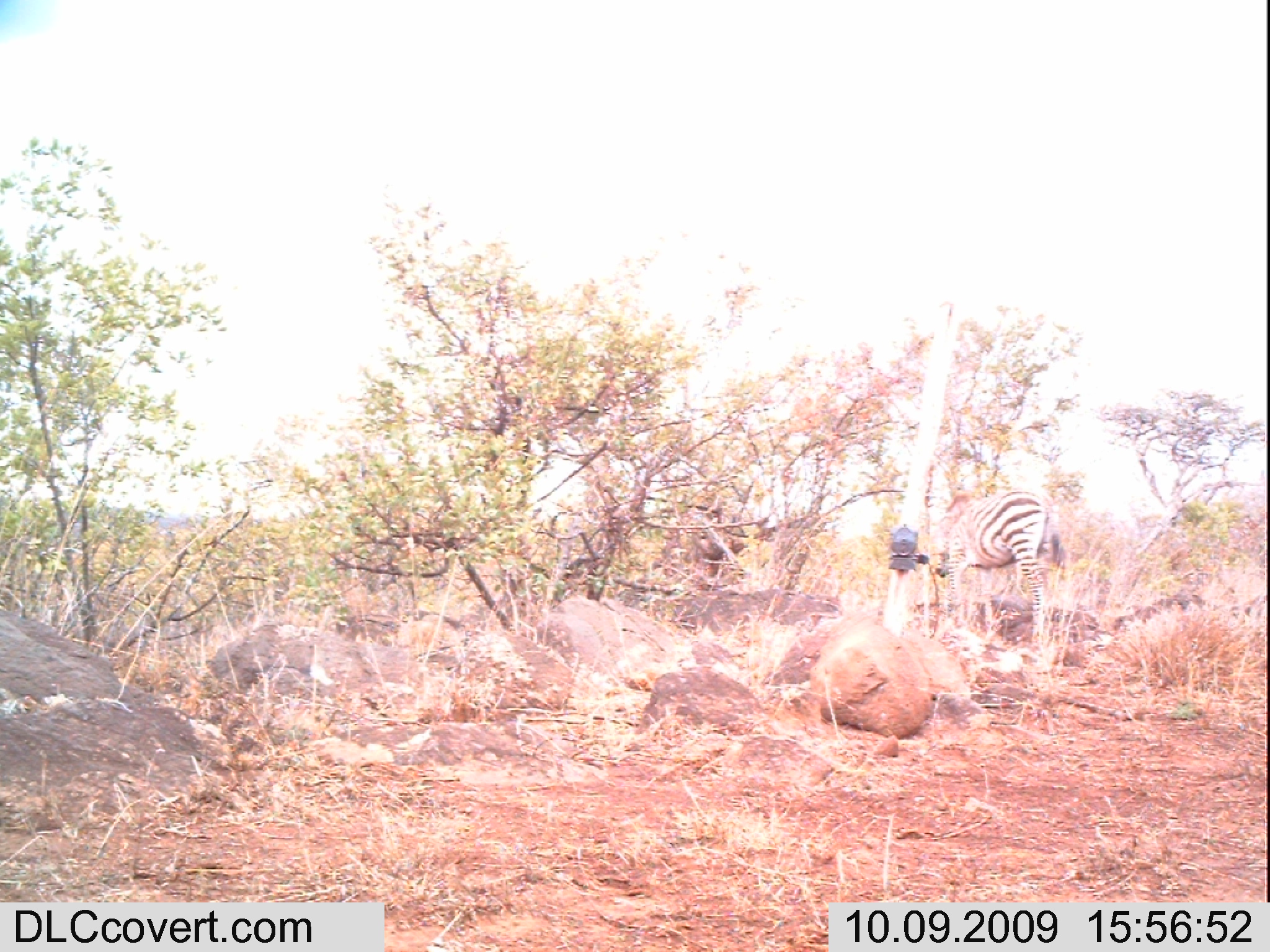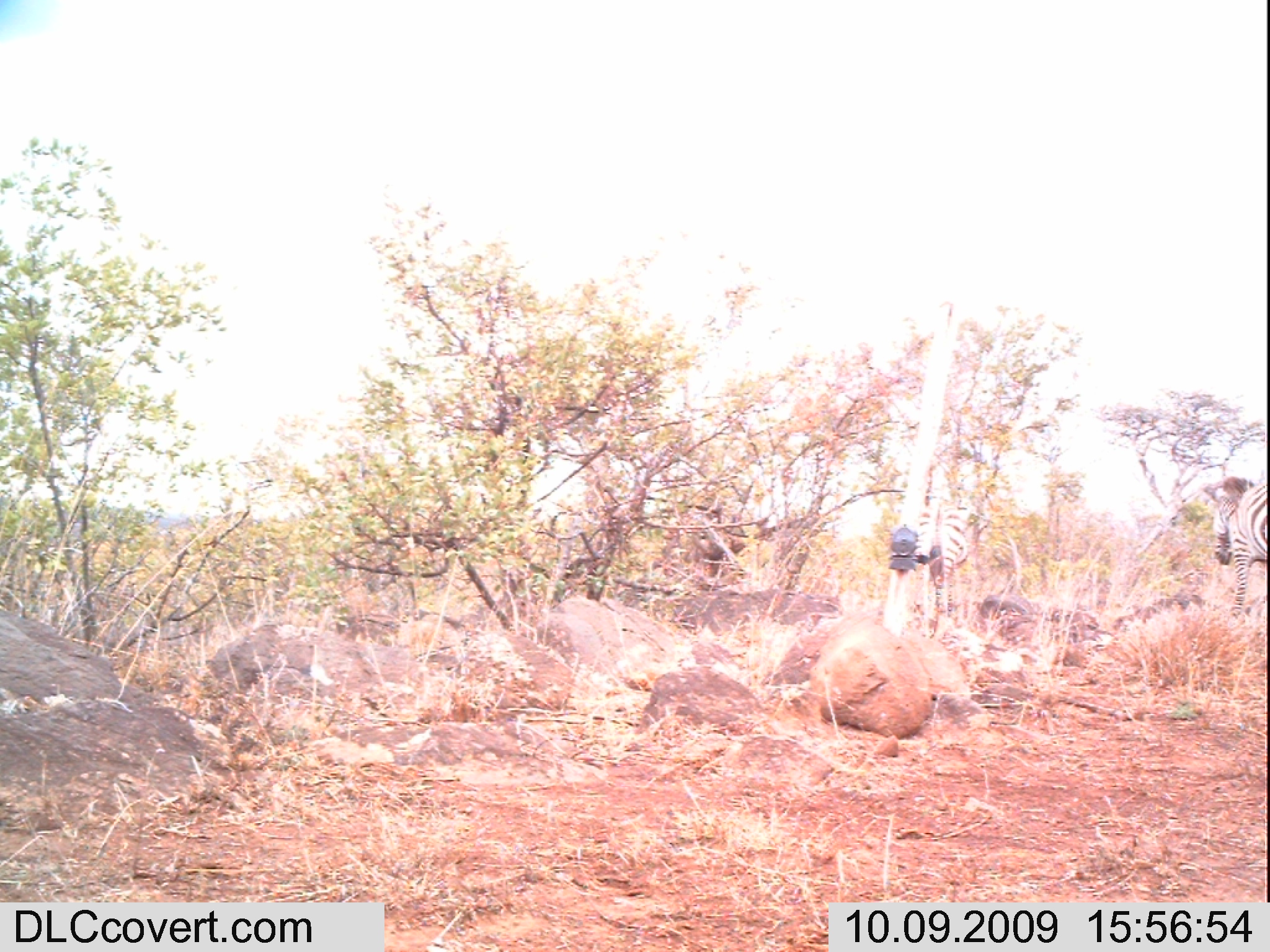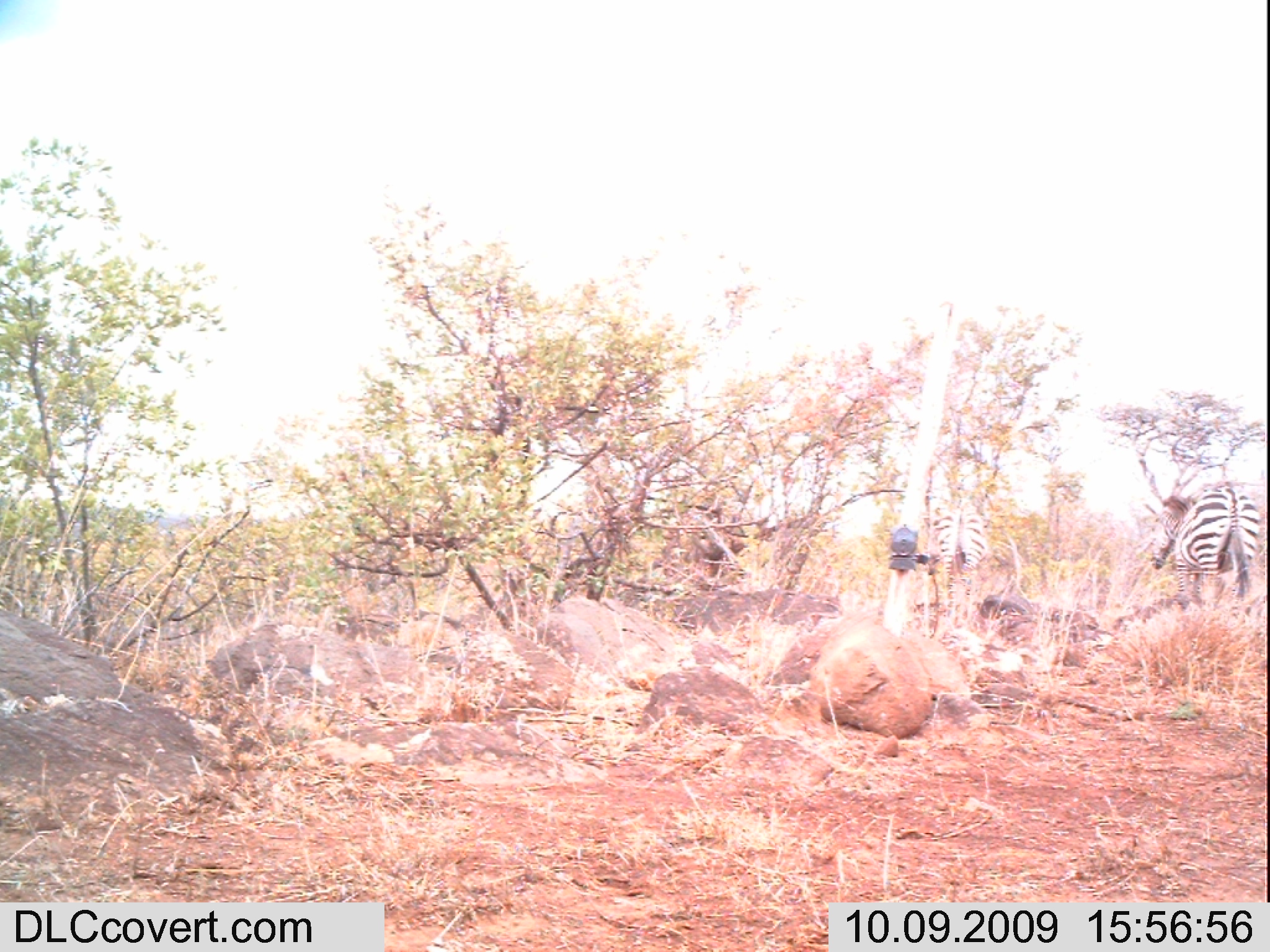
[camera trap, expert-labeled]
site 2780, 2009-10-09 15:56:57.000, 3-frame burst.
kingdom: Animalia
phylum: Chordata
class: Mammalia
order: Perissodactyla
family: Equidae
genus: Equus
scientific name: Equus quagga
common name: plains zebra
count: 1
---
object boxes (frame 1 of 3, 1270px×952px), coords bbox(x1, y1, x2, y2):
equus quagga: bbox(938, 490, 1063, 648)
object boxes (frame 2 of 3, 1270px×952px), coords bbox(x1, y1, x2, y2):
equus quagga: bbox(1202, 475, 1270, 614); bbox(919, 492, 970, 636)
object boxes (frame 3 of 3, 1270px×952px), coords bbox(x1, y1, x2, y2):
equus quagga: bbox(1145, 475, 1254, 614); bbox(934, 492, 985, 636)